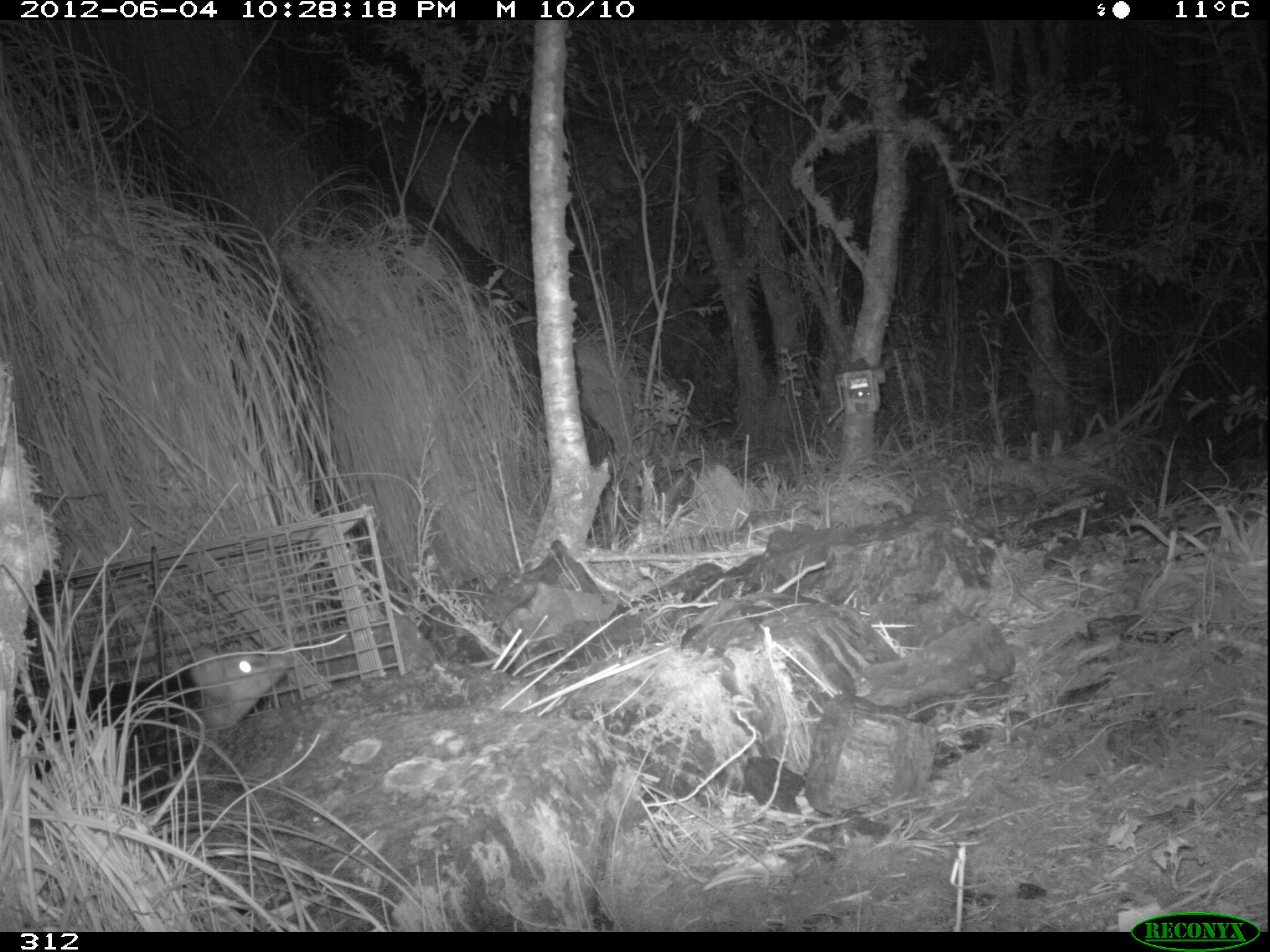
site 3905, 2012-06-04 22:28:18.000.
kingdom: Animalia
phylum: Chordata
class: Mammalia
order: Didelphimorphia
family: Didelphidae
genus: Didelphis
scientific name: Didelphis pernigra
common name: andean white-eared opossum